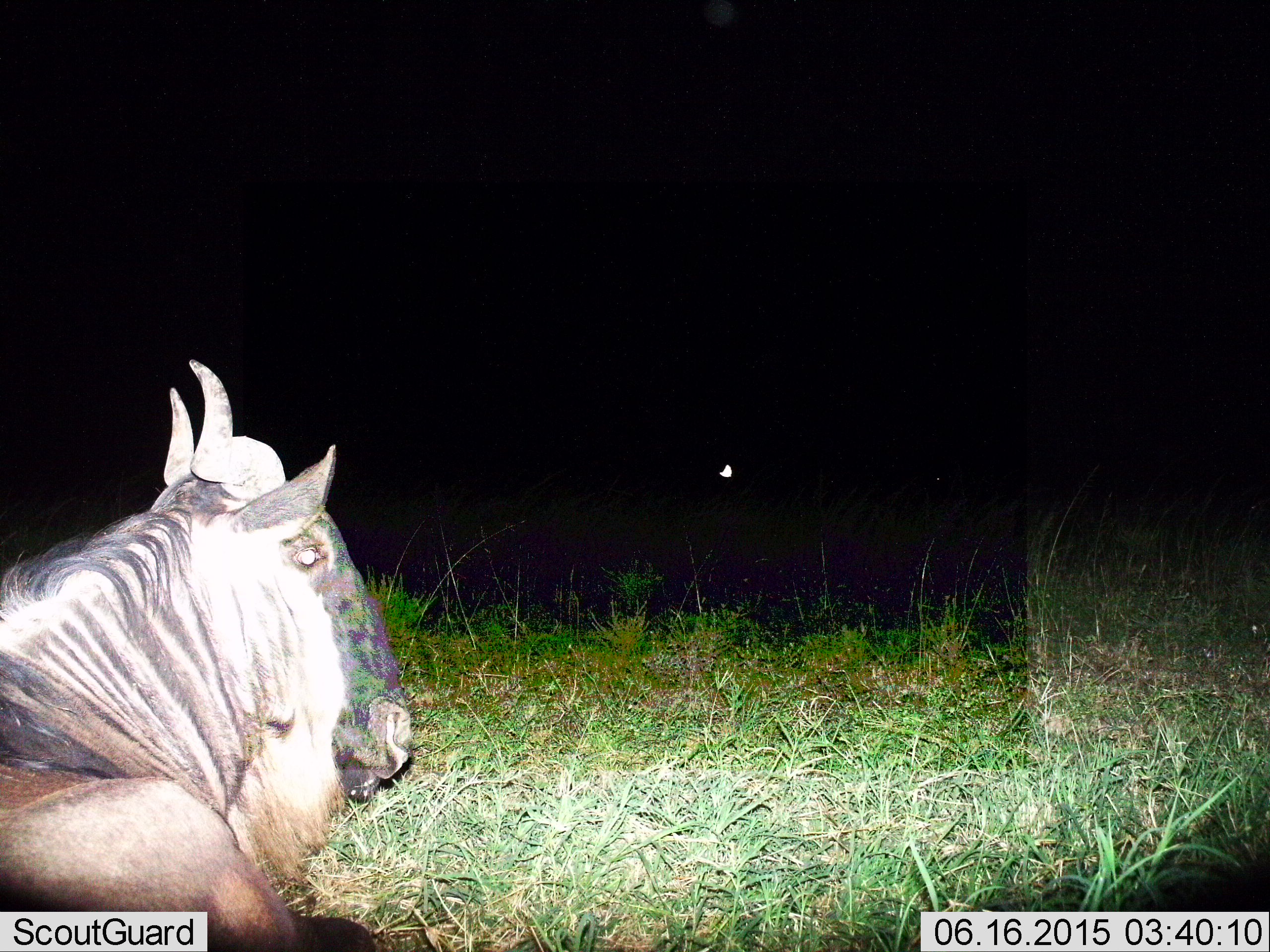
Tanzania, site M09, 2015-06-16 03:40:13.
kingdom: Animalia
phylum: Chordata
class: Mammalia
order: Artiodactyla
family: Bovidae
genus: Connochaetes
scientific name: Connochaetes taurinus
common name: blue wildebeest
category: wildebeest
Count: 1.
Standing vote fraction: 9%.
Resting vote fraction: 91%.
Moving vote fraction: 0%.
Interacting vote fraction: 0%.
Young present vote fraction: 0%.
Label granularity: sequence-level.